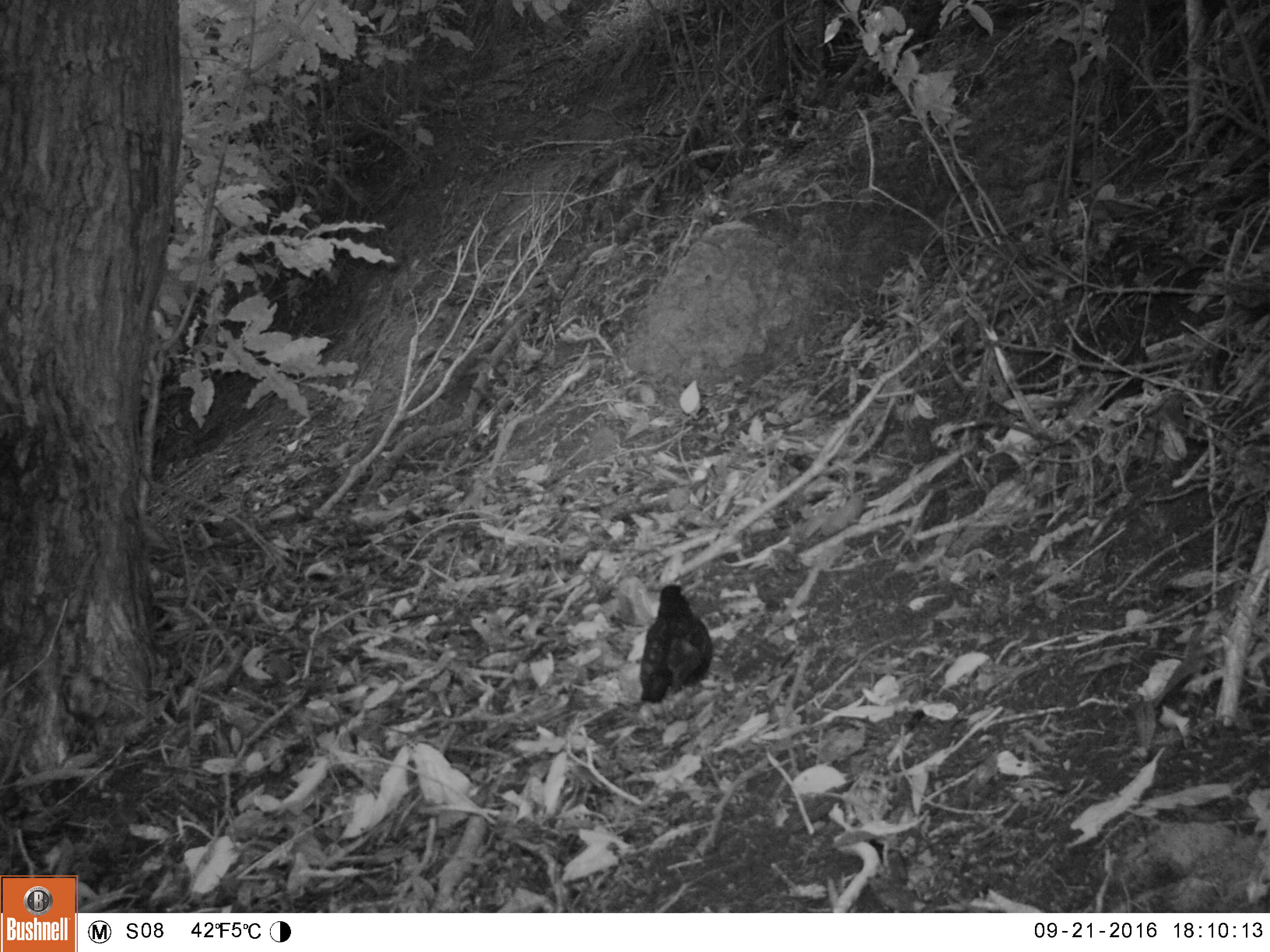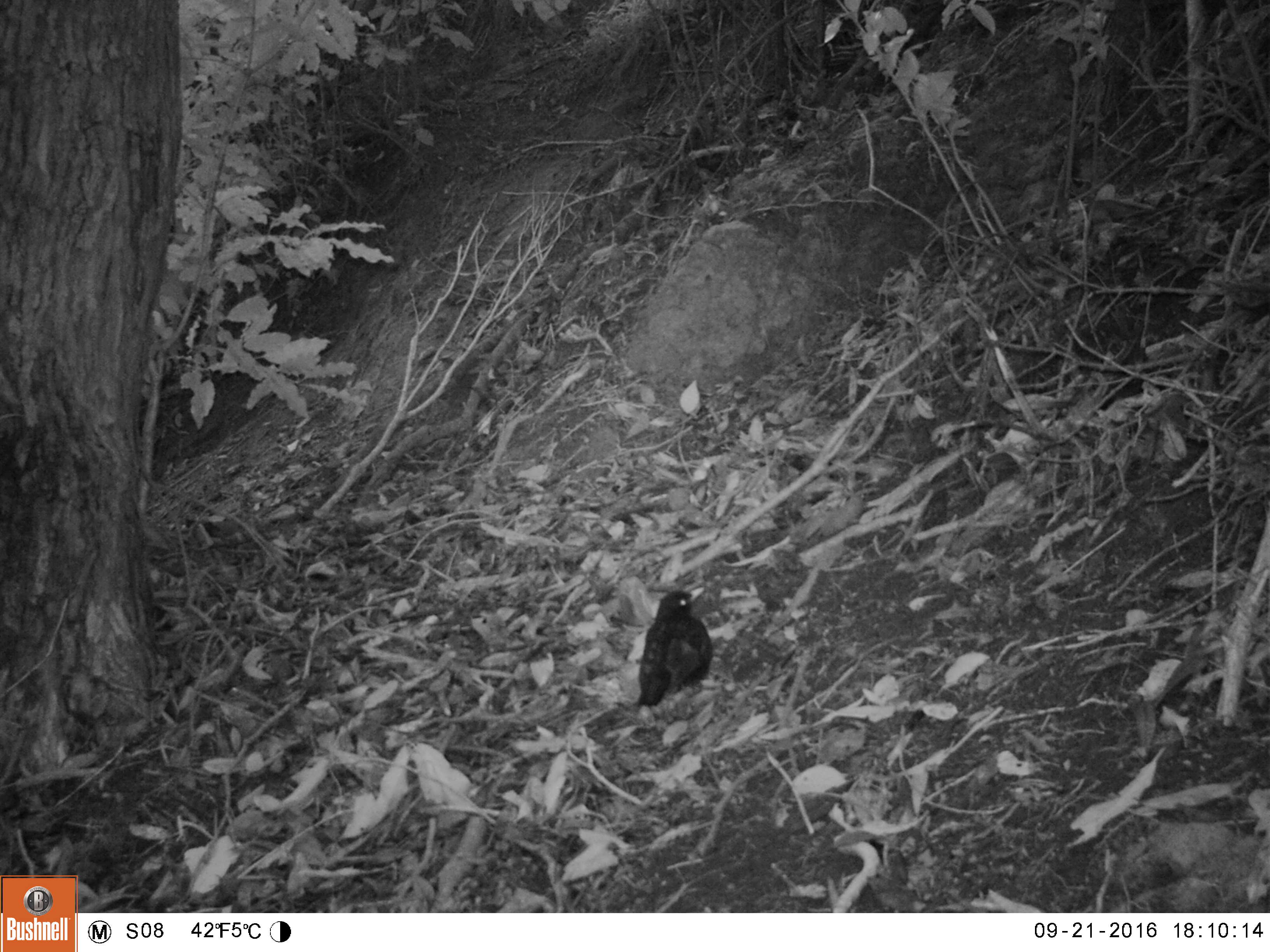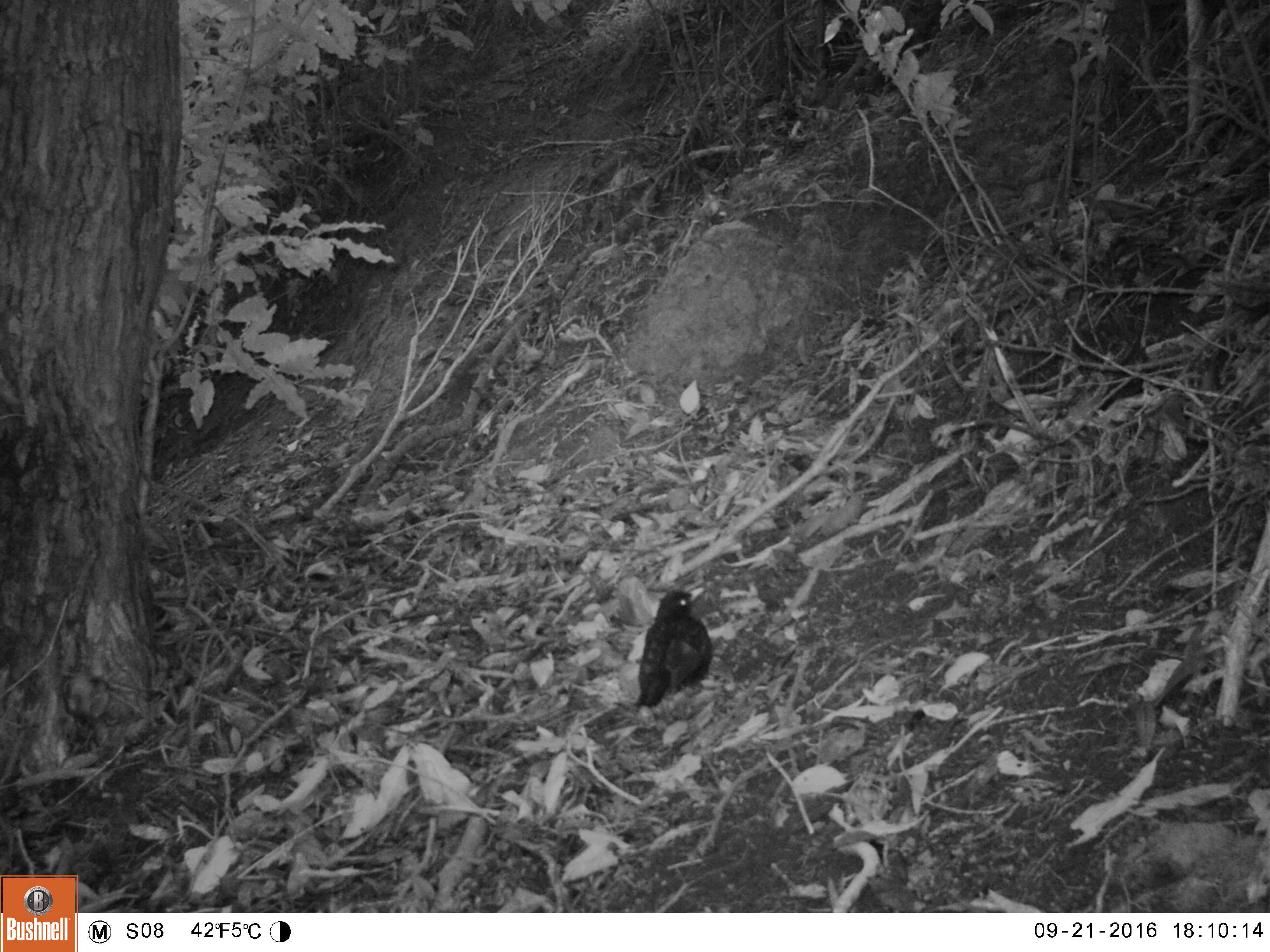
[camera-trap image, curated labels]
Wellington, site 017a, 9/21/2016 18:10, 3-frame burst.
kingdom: Animalia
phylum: Chordata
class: Aves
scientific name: Aves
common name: bird